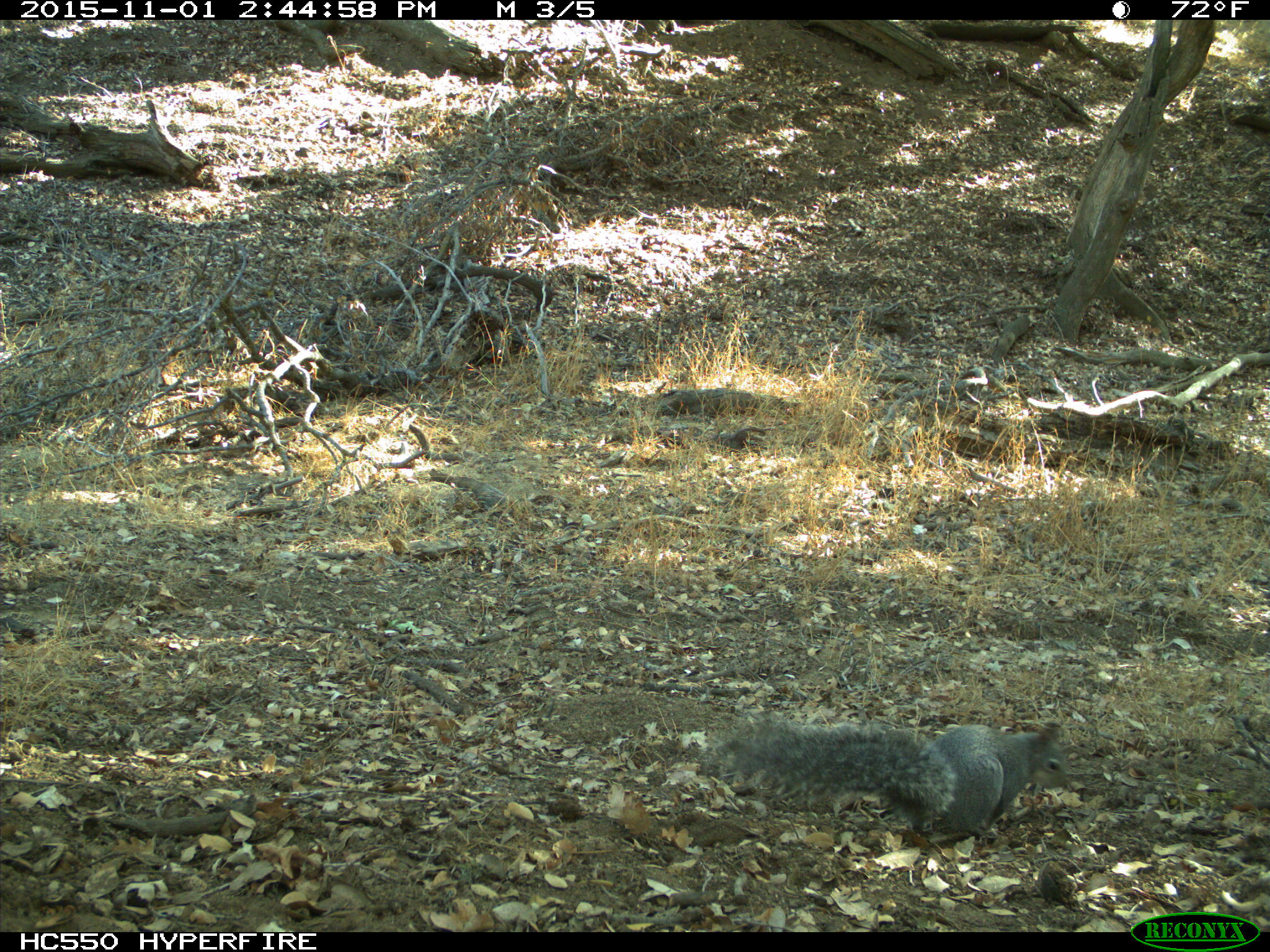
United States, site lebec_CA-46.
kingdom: Animalia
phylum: Chordata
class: Mammalia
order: Rodentia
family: Sciuridae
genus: Sciurus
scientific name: Sciurus carolinensis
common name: eastern gray squirrel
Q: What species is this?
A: Sciurus carolinensis (eastern gray squirrel).